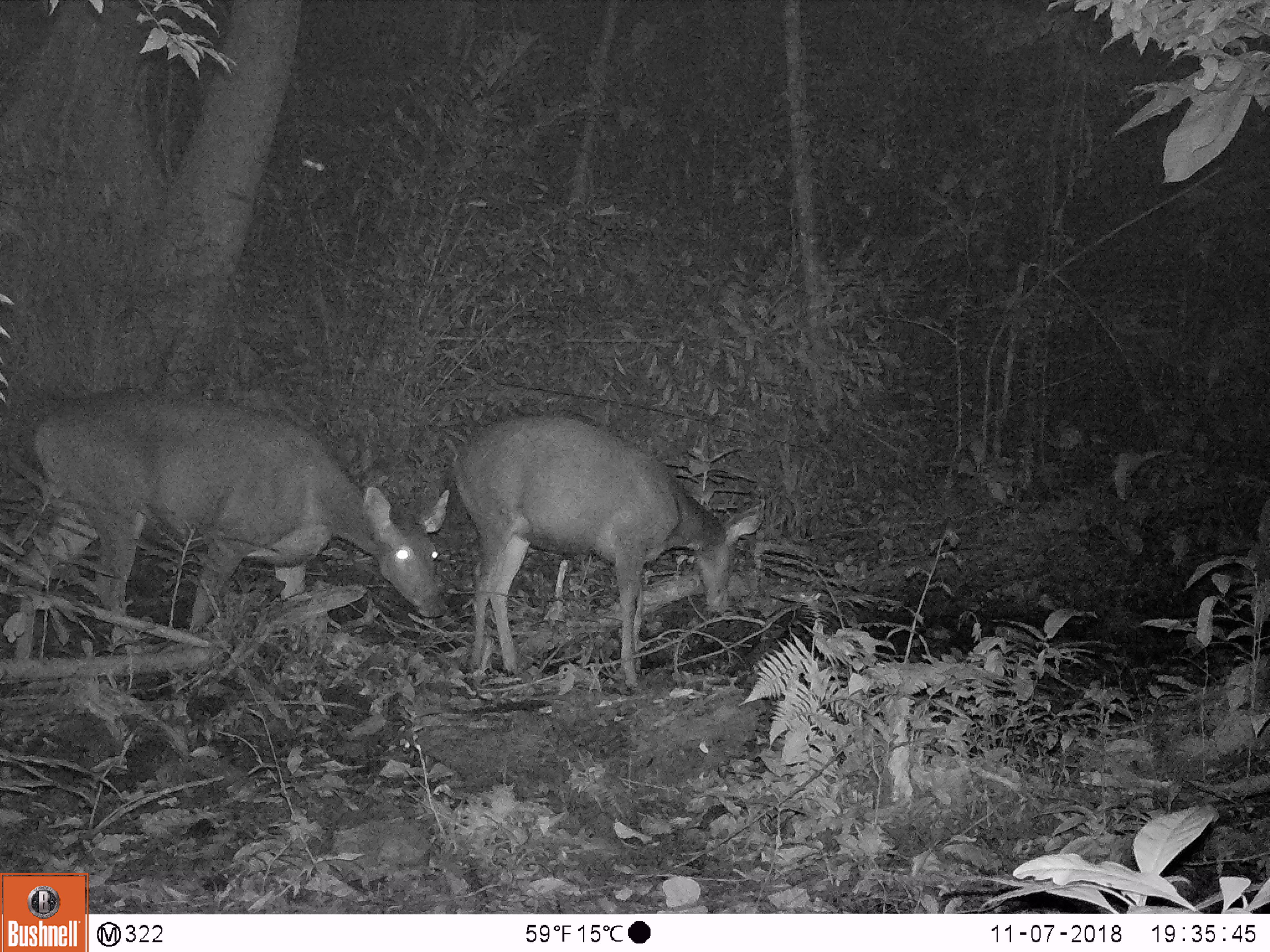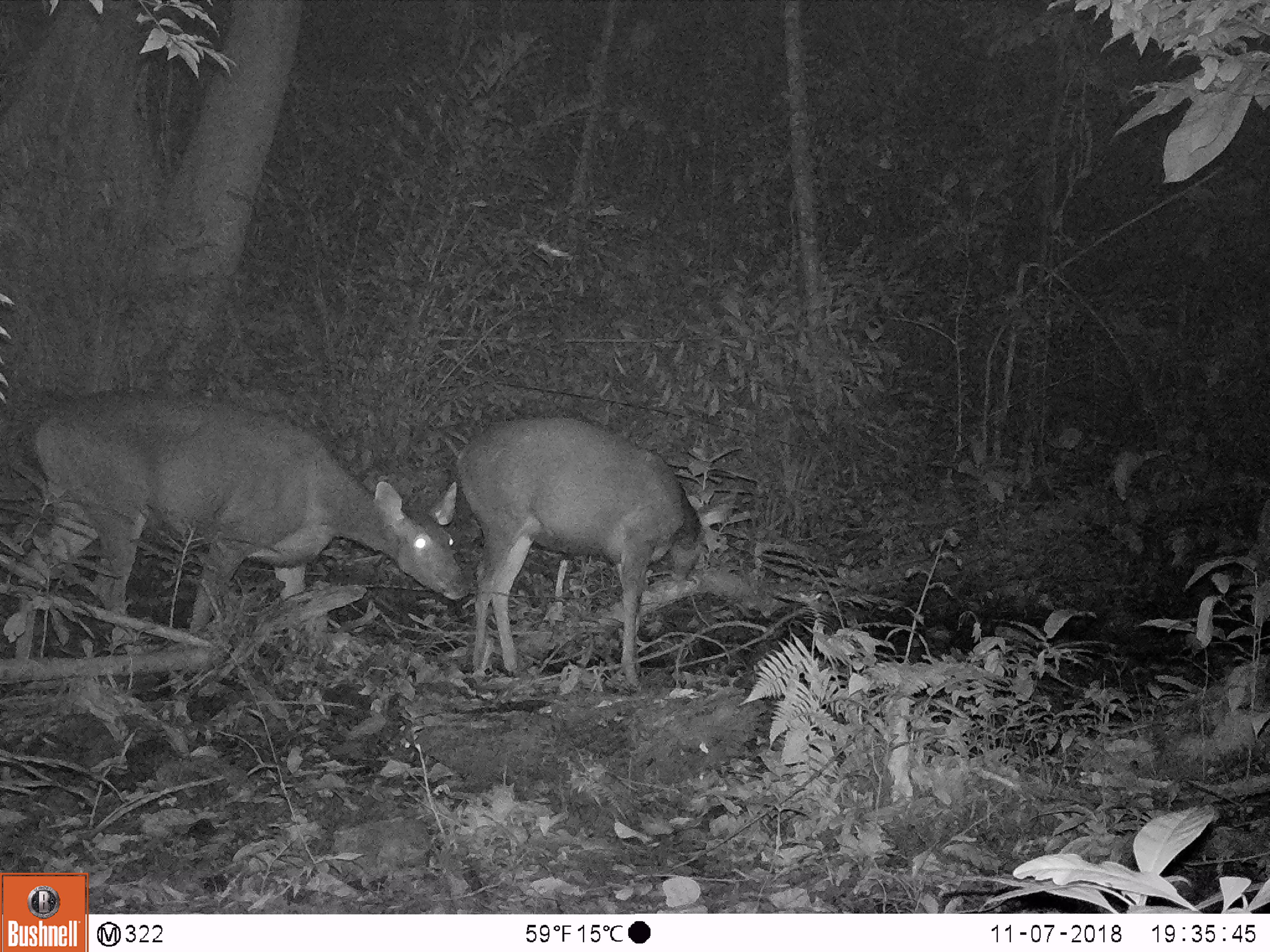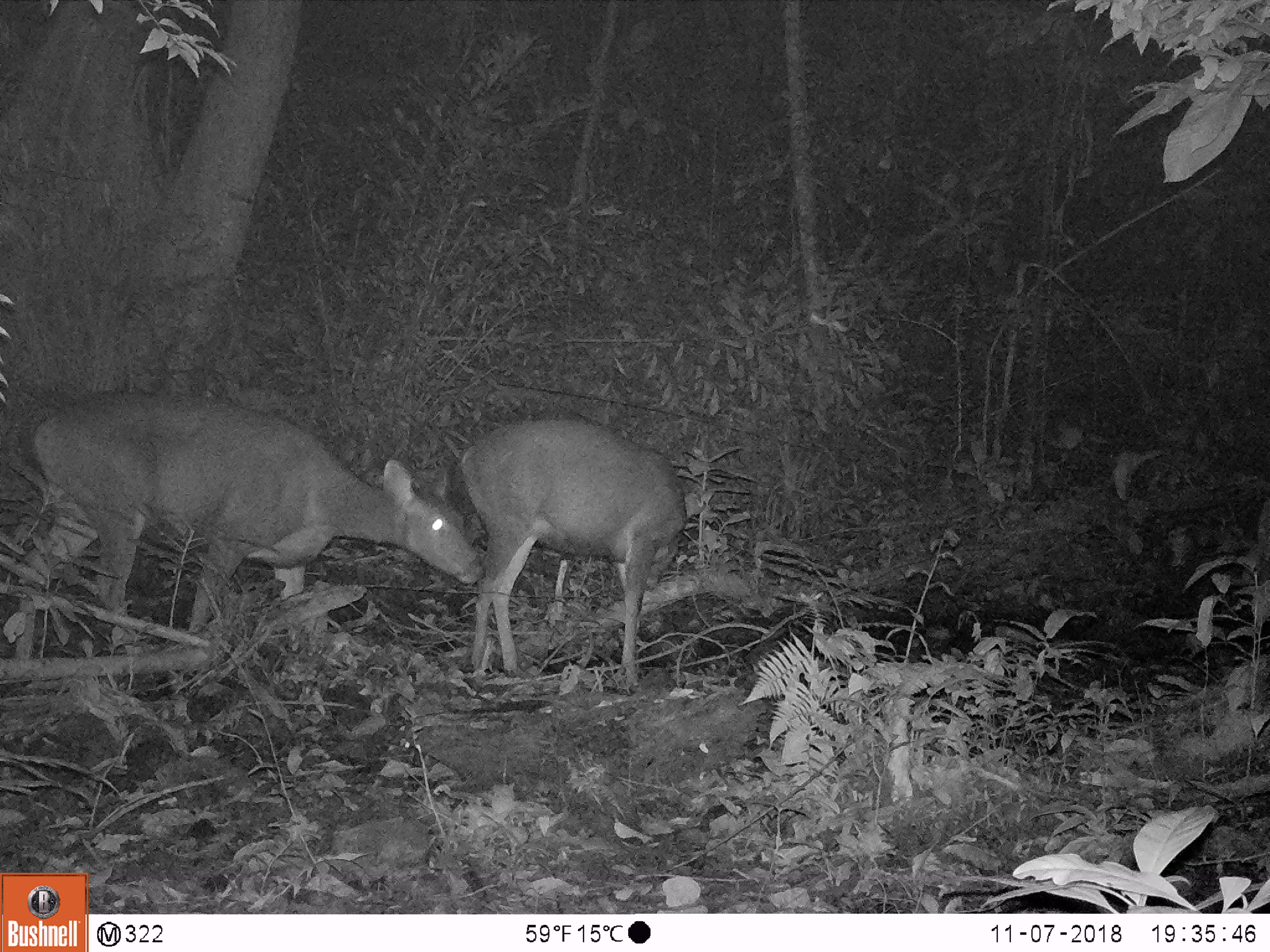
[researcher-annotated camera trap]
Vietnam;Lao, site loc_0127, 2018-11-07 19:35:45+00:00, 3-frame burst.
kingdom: Animalia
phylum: Chordata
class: Mammalia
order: Artiodactyla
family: Cervidae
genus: Rusa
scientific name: Rusa unicolor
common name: sambar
Sambar (Rusa unicolor). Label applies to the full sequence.